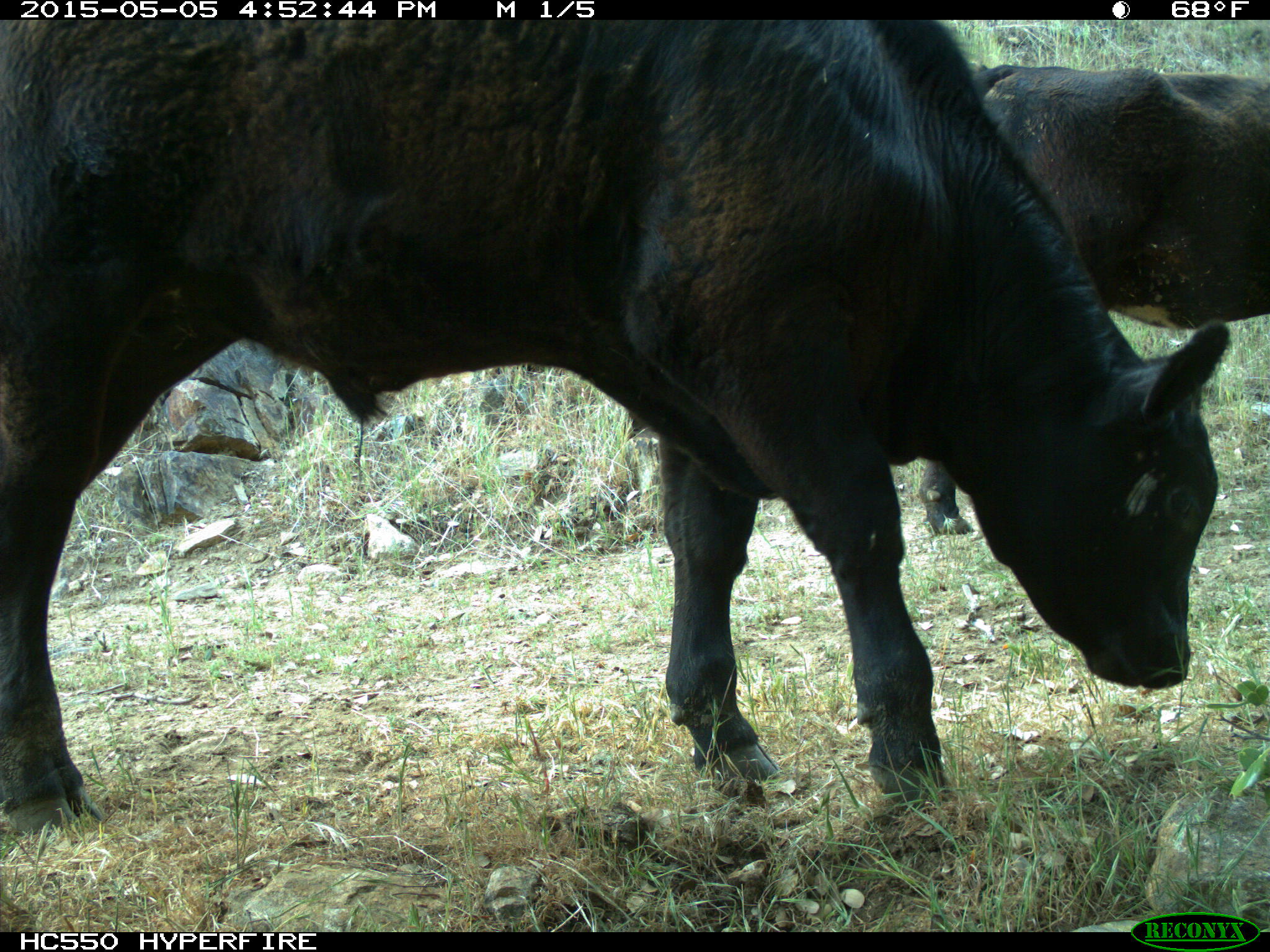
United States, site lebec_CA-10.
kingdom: Animalia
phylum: Chordata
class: Mammalia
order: Artiodactyla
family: Bovidae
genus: Bos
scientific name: Bos taurus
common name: domestic cow